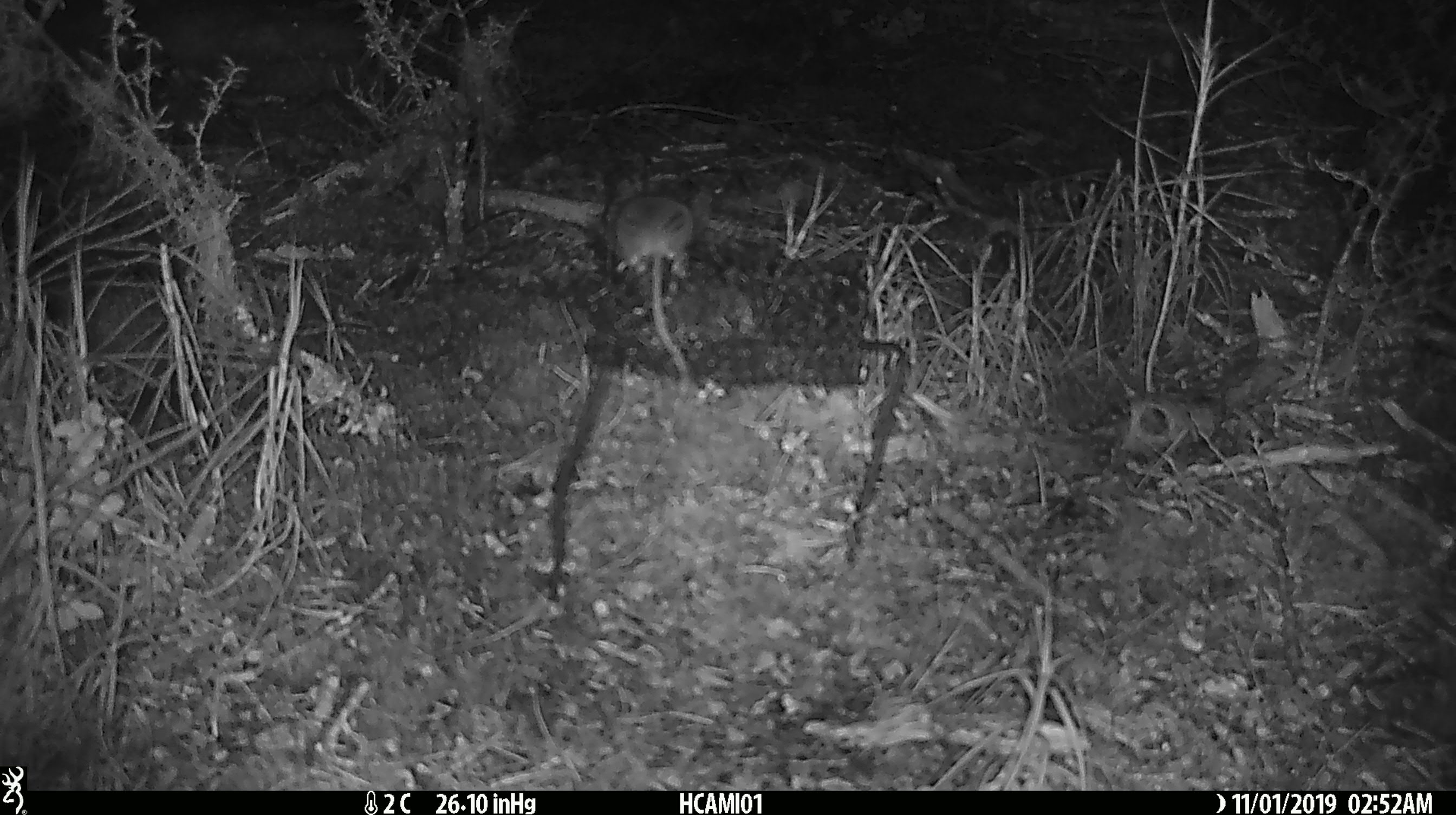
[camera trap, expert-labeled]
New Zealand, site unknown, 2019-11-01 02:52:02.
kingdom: Animalia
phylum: Chordata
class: Mammalia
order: Rodentia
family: Muridae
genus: Mus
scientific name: Mus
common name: mouse